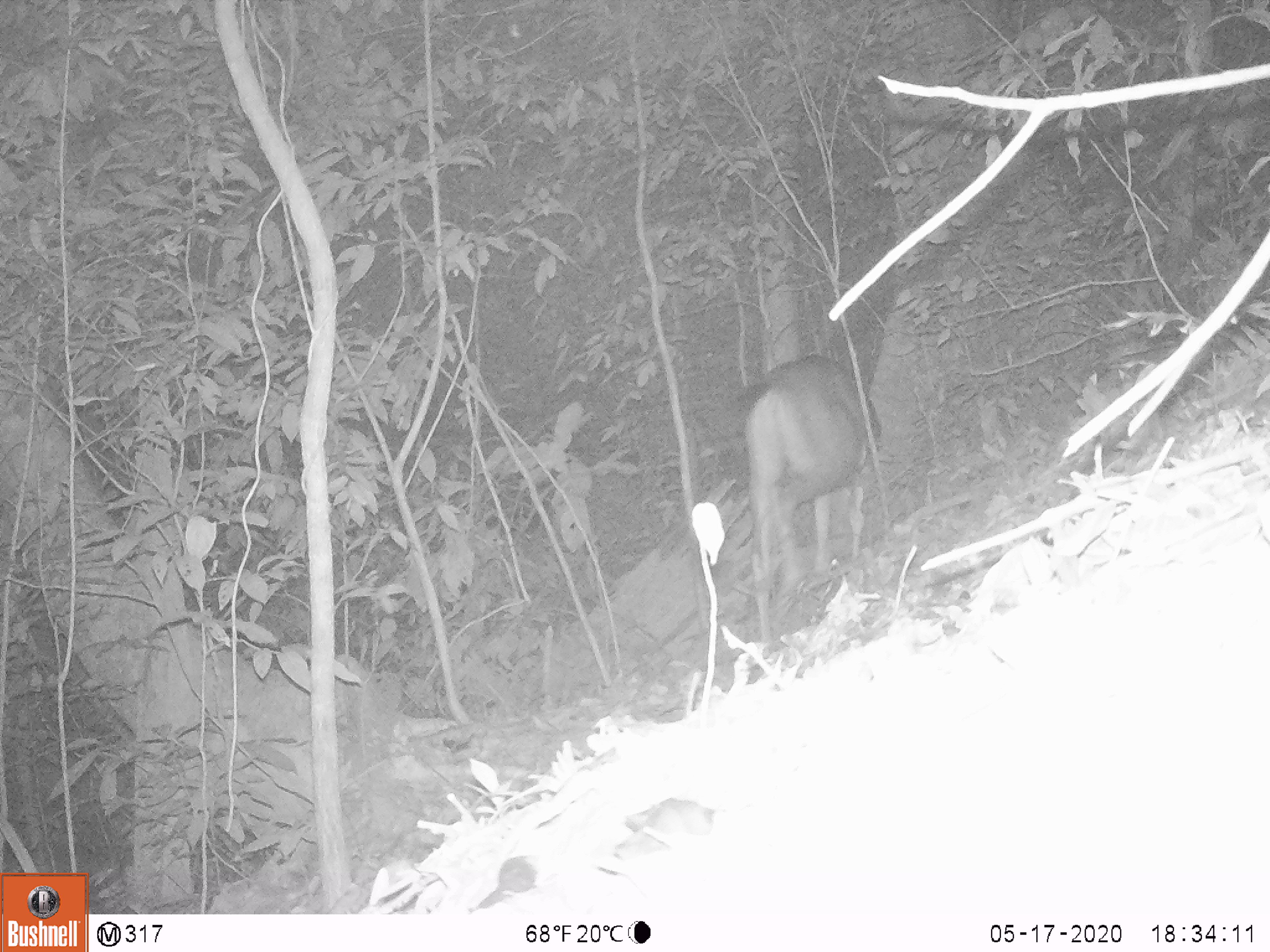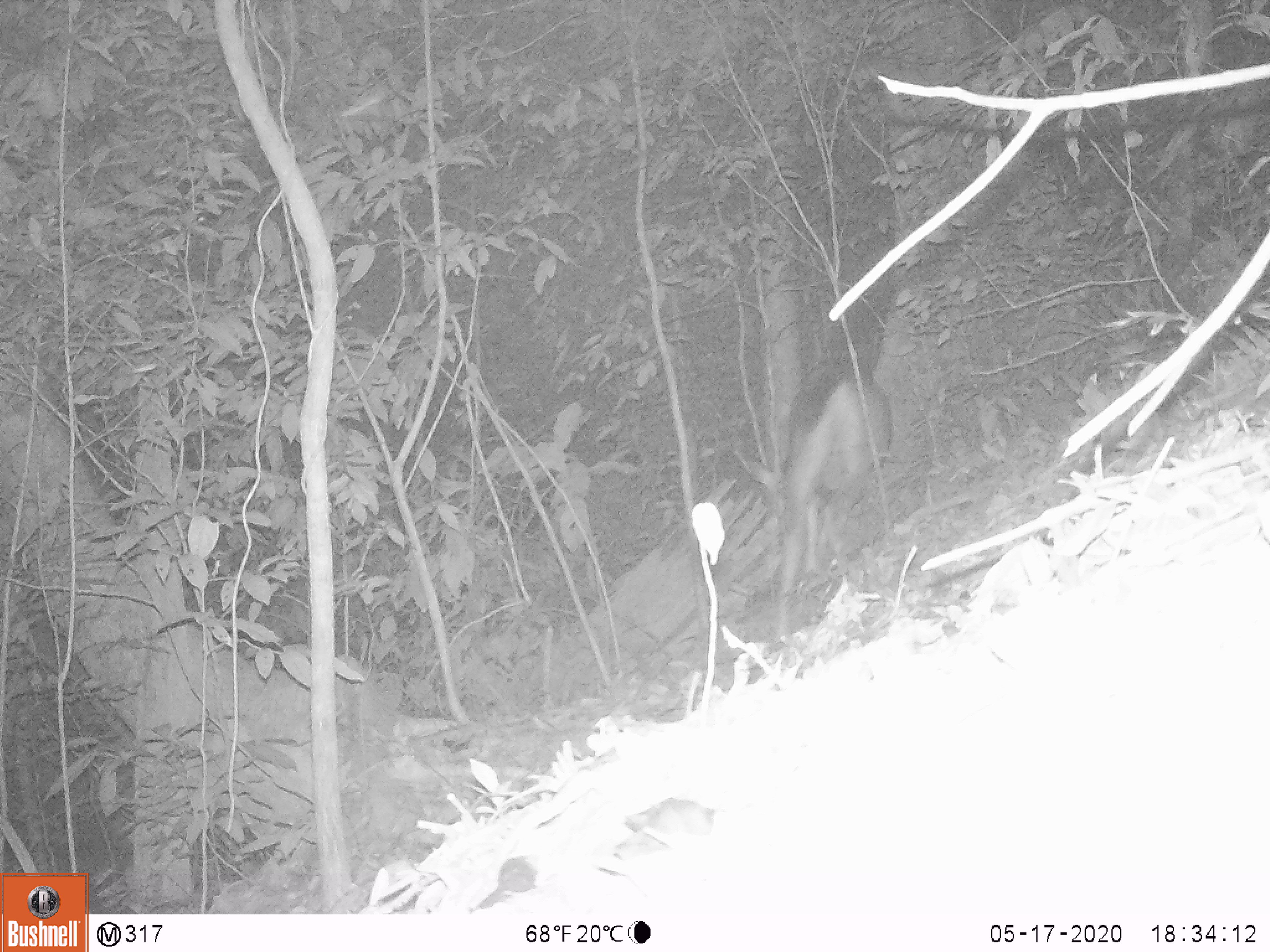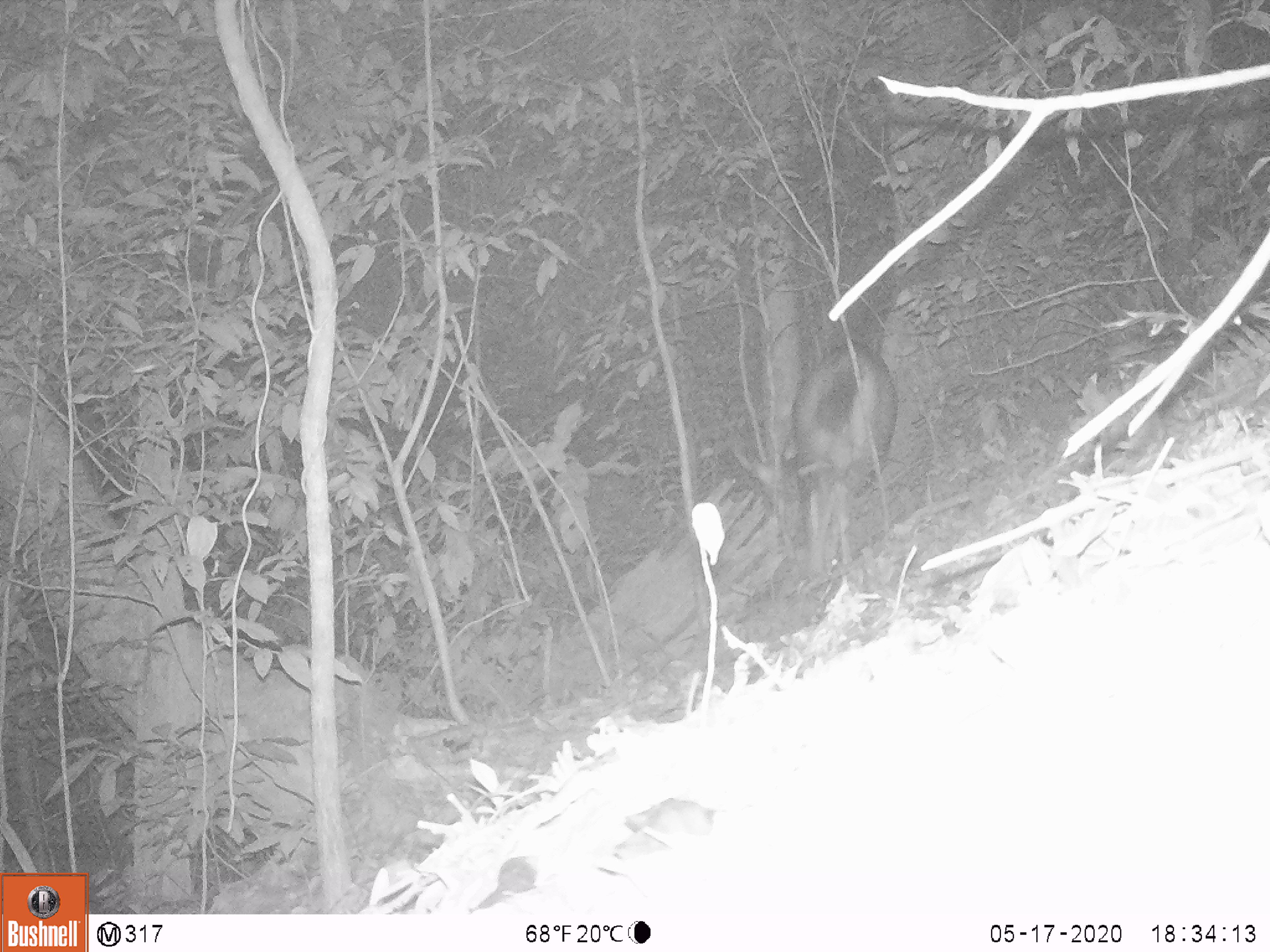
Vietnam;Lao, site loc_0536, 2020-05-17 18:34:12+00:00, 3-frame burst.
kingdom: Animalia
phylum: Chordata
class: Mammalia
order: Artiodactyla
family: Cervidae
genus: Rusa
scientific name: Rusa unicolor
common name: sambar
Sambar (Rusa unicolor). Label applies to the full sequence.